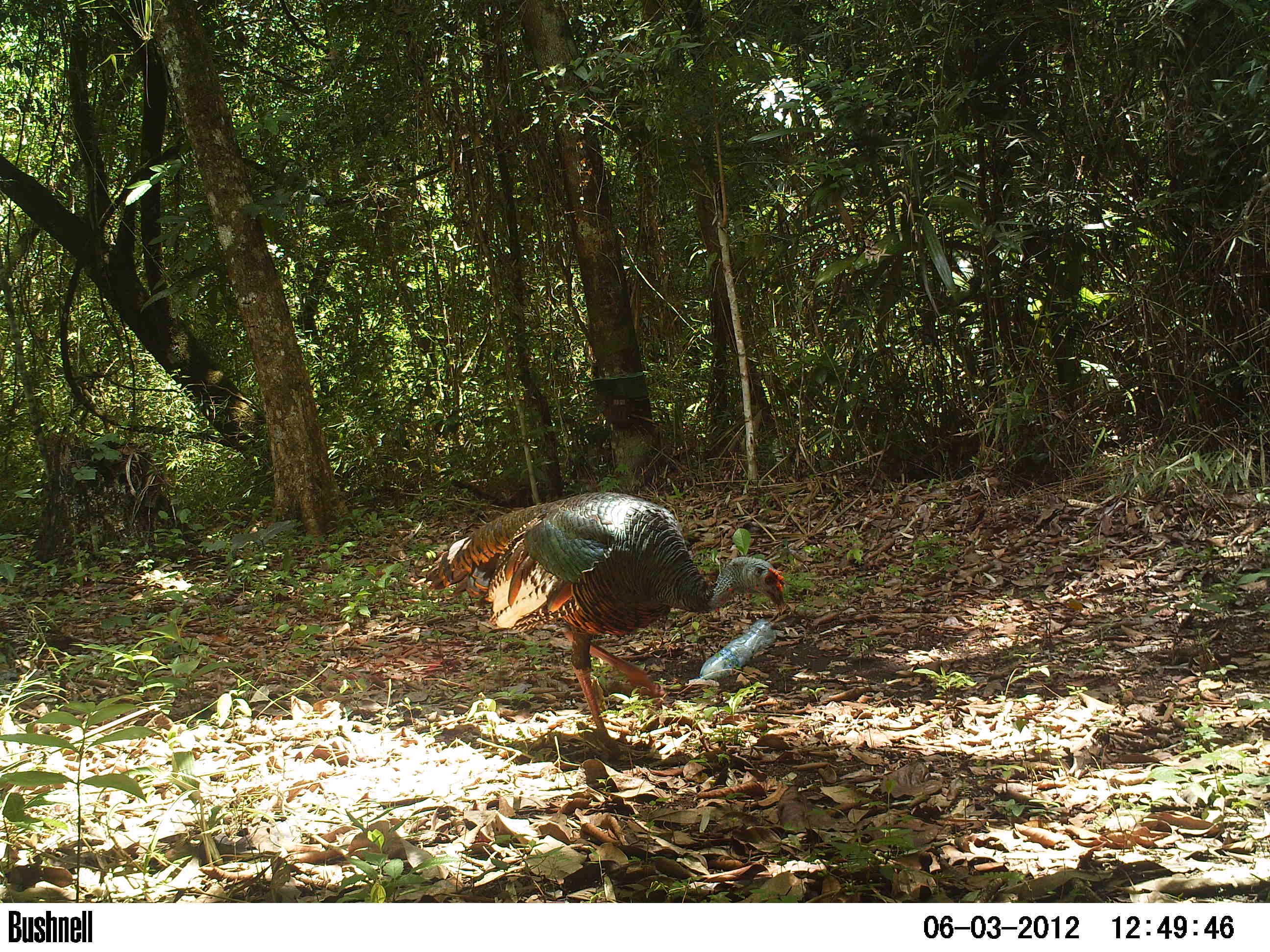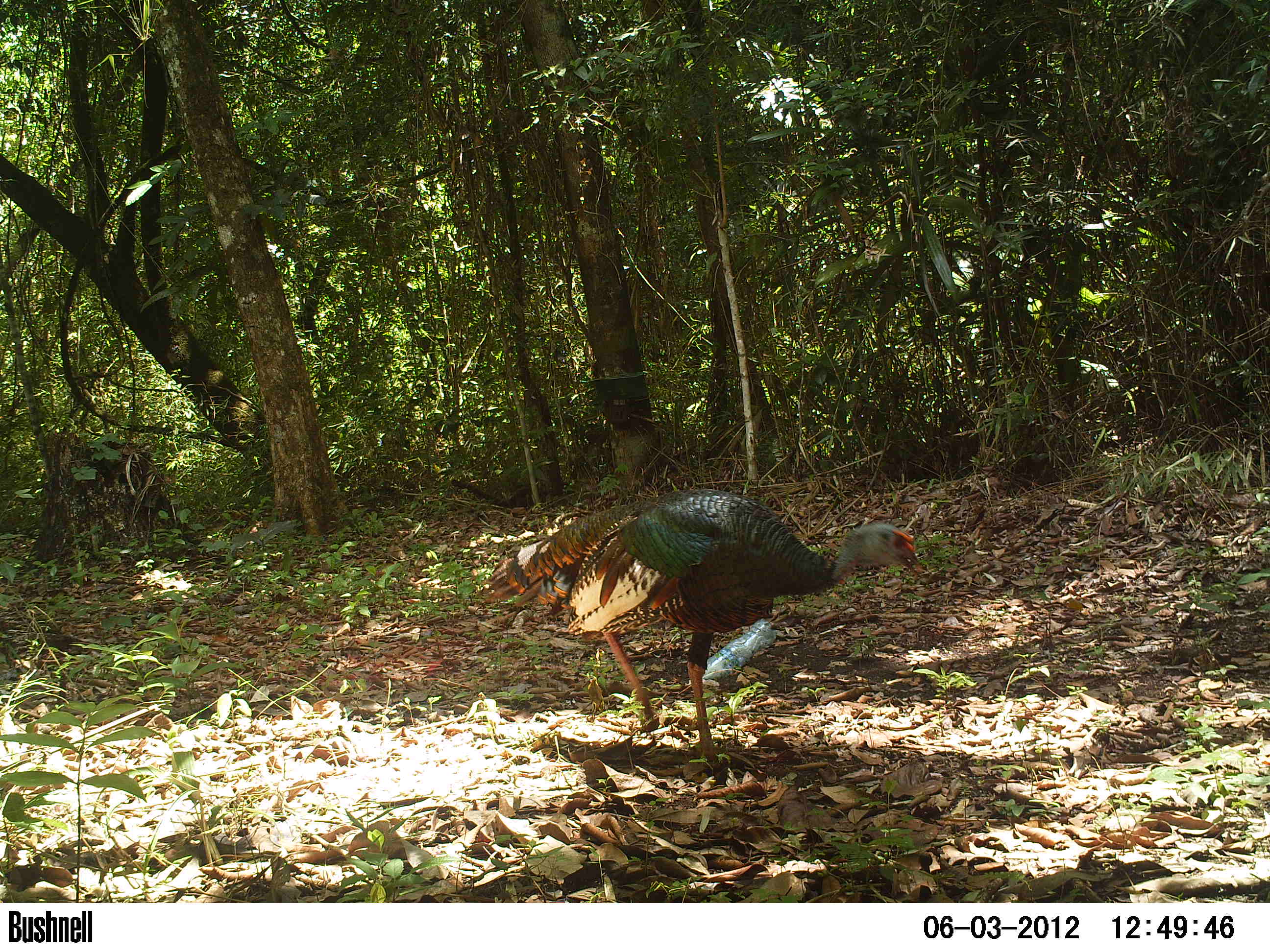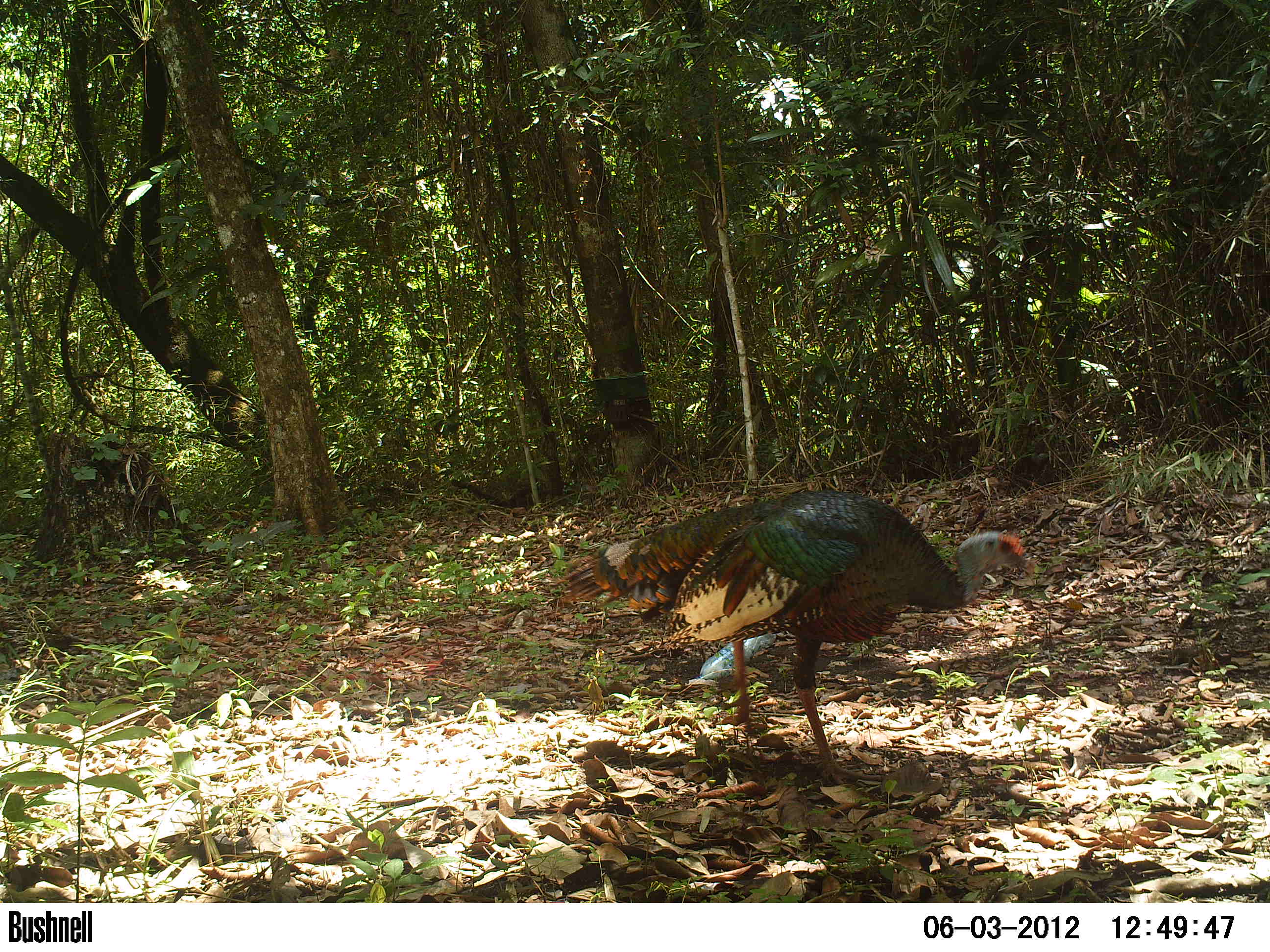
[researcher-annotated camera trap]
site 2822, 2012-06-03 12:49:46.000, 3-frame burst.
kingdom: Animalia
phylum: Chordata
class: Aves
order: Galliformes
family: Phasianidae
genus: Meleagris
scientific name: Meleagris ocellata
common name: ocellated turkey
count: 1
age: adult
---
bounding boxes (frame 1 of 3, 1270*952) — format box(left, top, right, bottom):
meleagris ocellata: box(422, 490, 785, 765)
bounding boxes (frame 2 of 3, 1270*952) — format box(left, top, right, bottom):
meleagris ocellata: box(478, 487, 924, 762)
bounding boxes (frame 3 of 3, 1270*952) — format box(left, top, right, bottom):
meleagris ocellata: box(557, 487, 1035, 785)